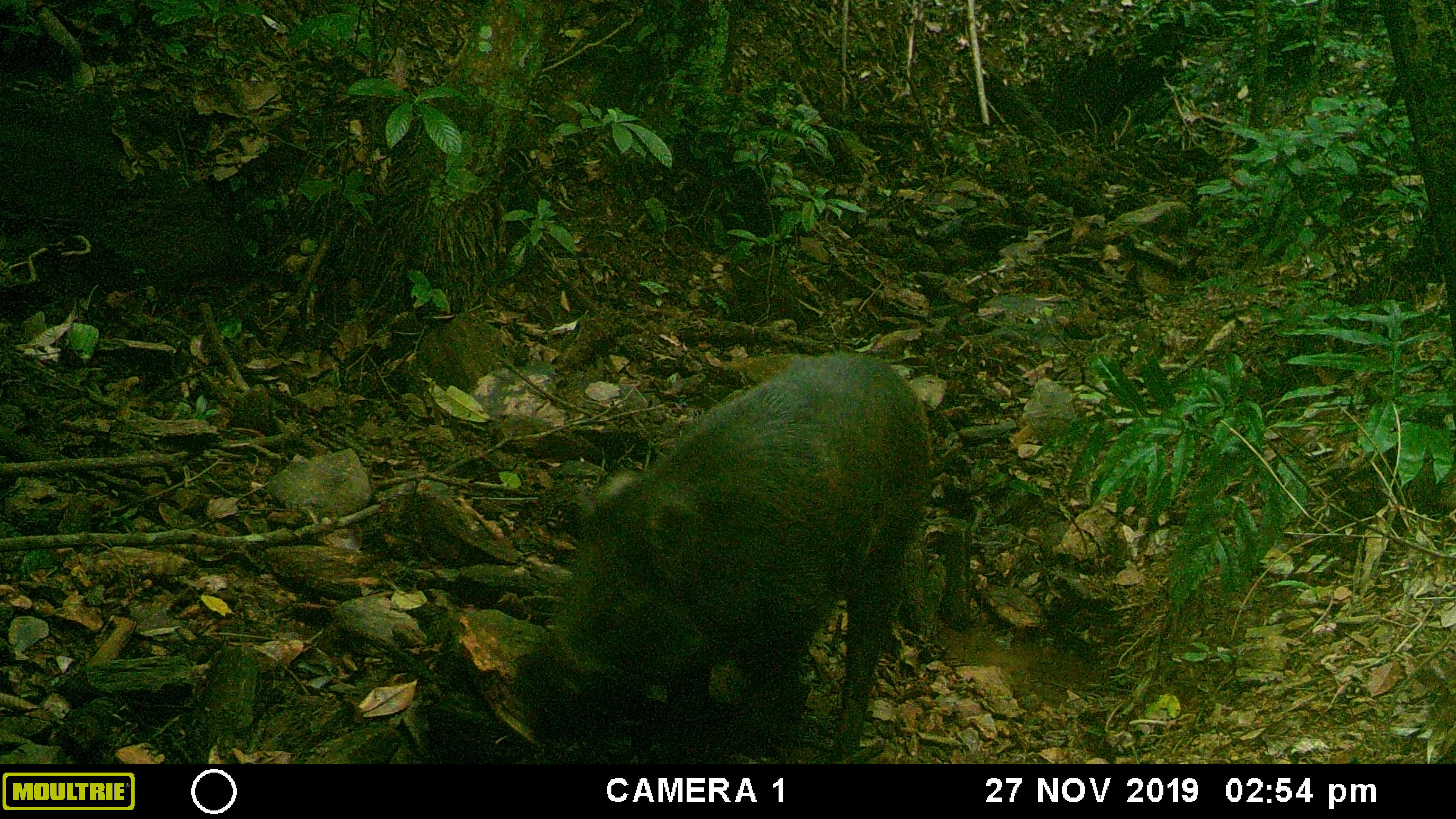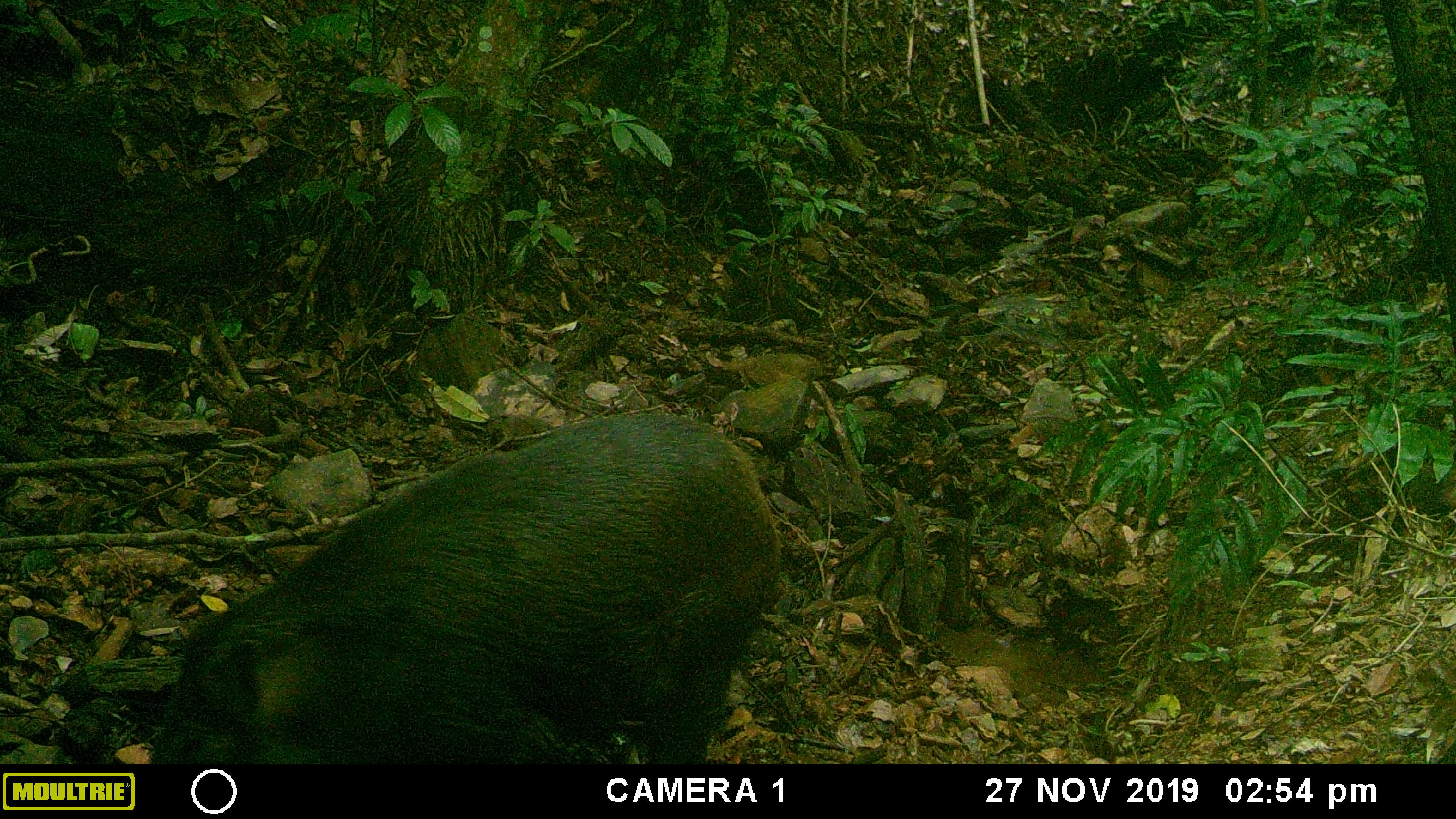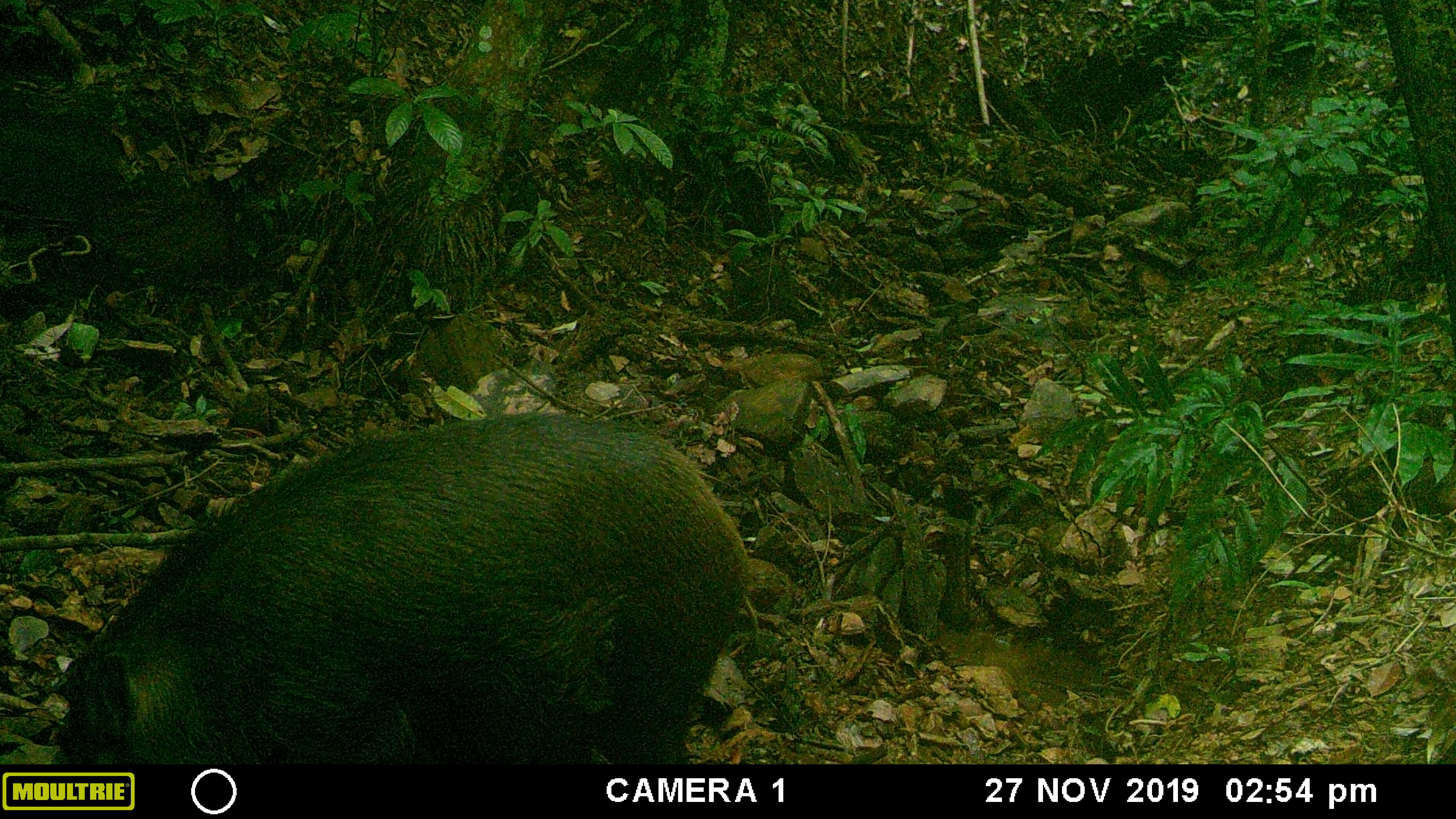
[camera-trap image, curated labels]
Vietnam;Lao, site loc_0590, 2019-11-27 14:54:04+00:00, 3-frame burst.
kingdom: Animalia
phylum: Chordata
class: Mammalia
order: Artiodactyla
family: Suidae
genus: Sus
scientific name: Sus scrofa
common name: eurasian wild pig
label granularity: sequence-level